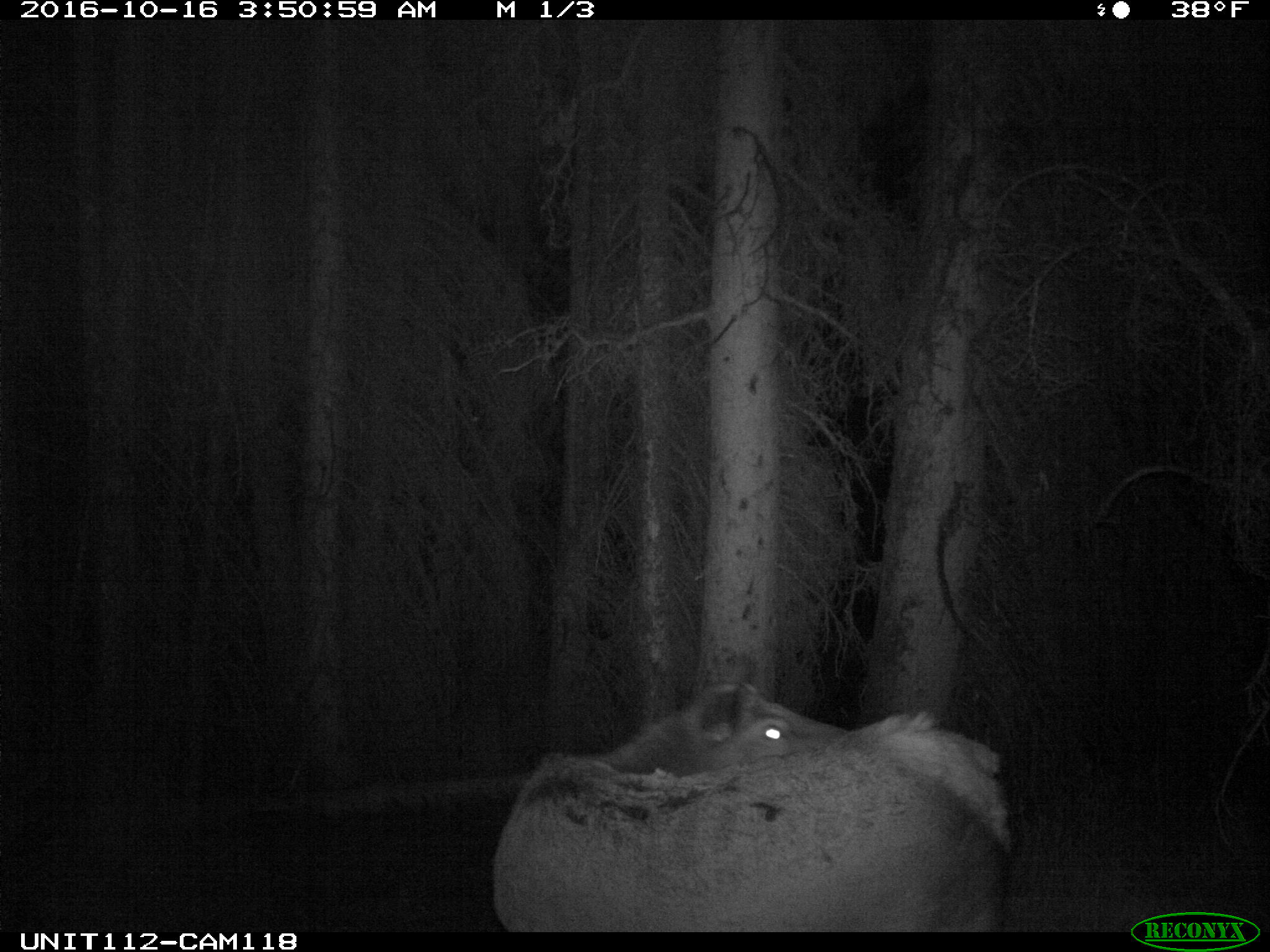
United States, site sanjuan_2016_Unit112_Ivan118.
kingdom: Animalia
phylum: Chordata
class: Mammalia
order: Artiodactyla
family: Cervidae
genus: Cervus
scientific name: Cervus elaphus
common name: red deer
Cervus elaphus (red deer).